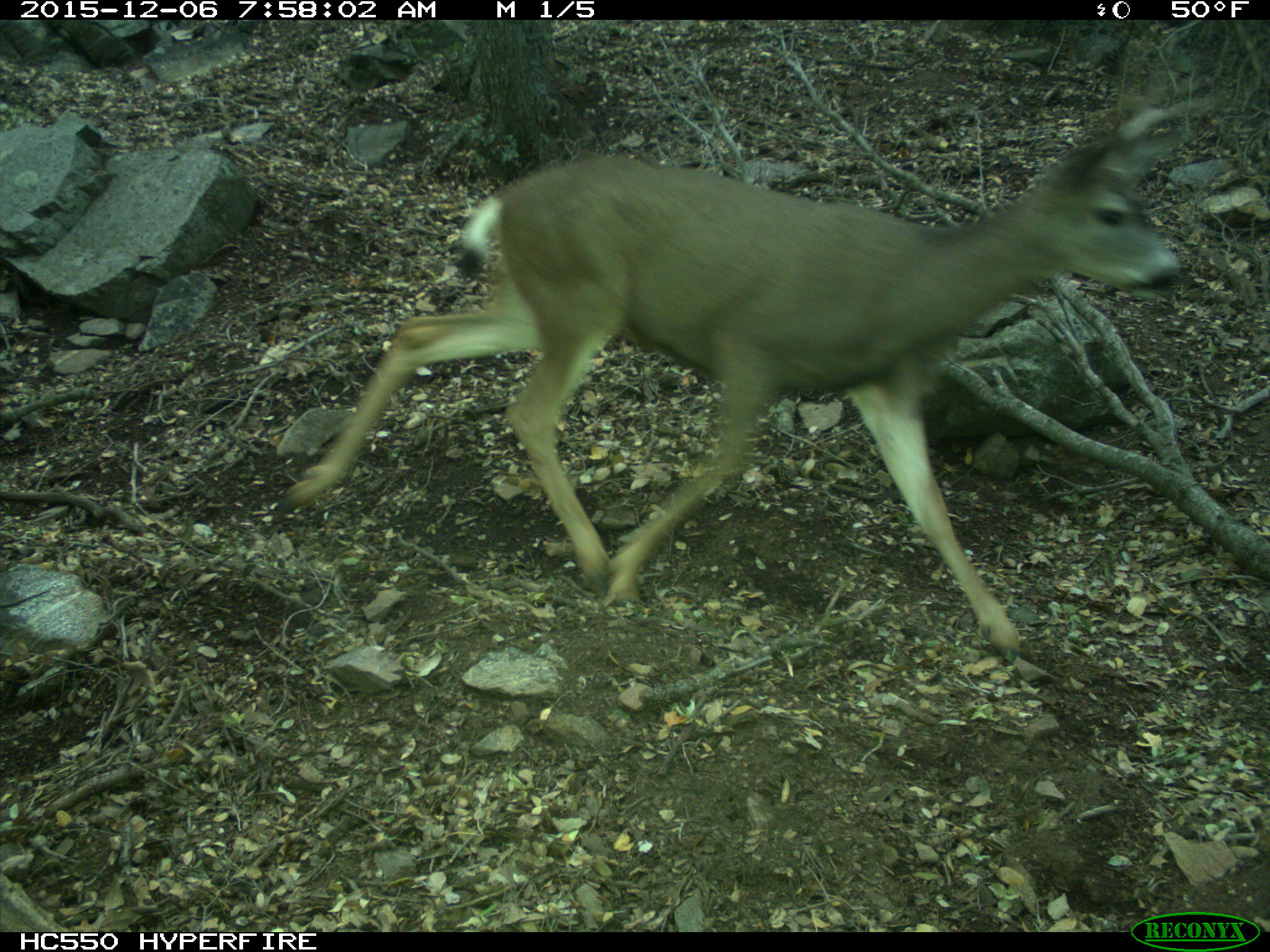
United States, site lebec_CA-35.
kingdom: Animalia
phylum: Chordata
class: Mammalia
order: Artiodactyla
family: Cervidae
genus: Odocoileus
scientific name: Odocoileus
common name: deer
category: unidentified deer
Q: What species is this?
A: Unidentified deer (deer) (Odocoileus).